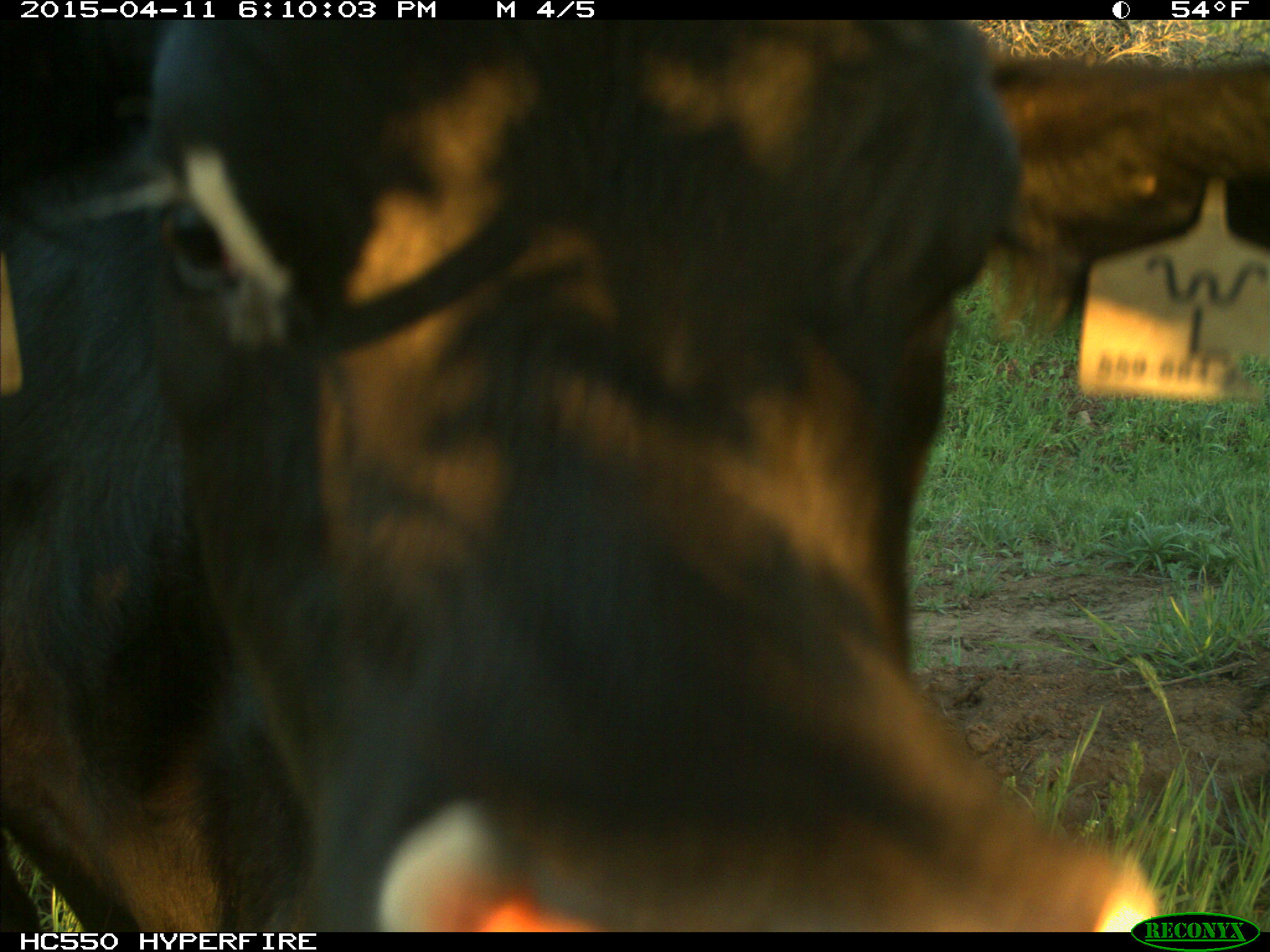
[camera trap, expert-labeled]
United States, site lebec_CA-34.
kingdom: Animalia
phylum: Chordata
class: Mammalia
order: Artiodactyla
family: Bovidae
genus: Bos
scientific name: Bos taurus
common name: domestic cow